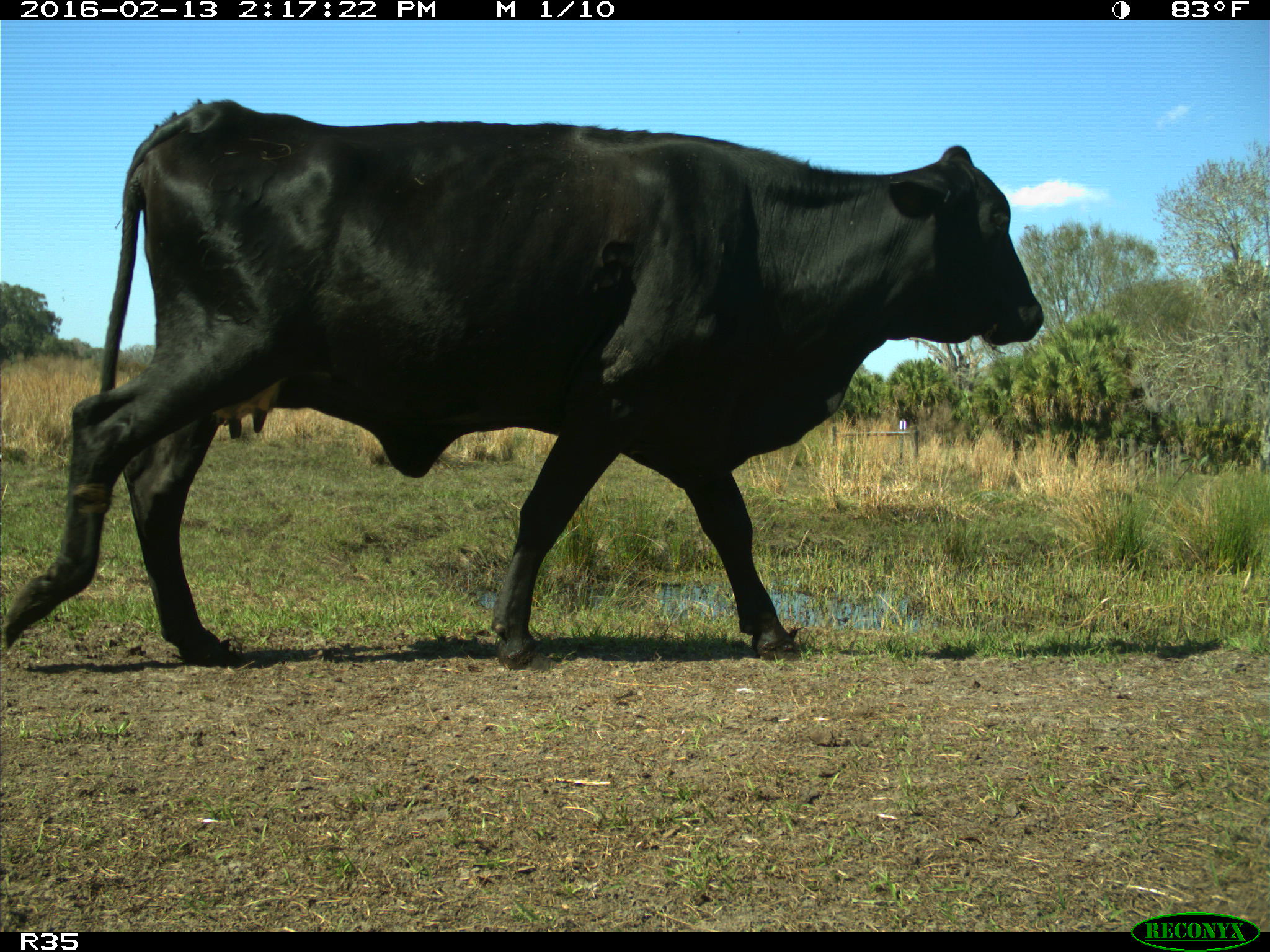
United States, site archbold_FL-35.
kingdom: Animalia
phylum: Chordata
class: Mammalia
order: Artiodactyla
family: Bovidae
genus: Bos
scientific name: Bos taurus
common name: domestic cow